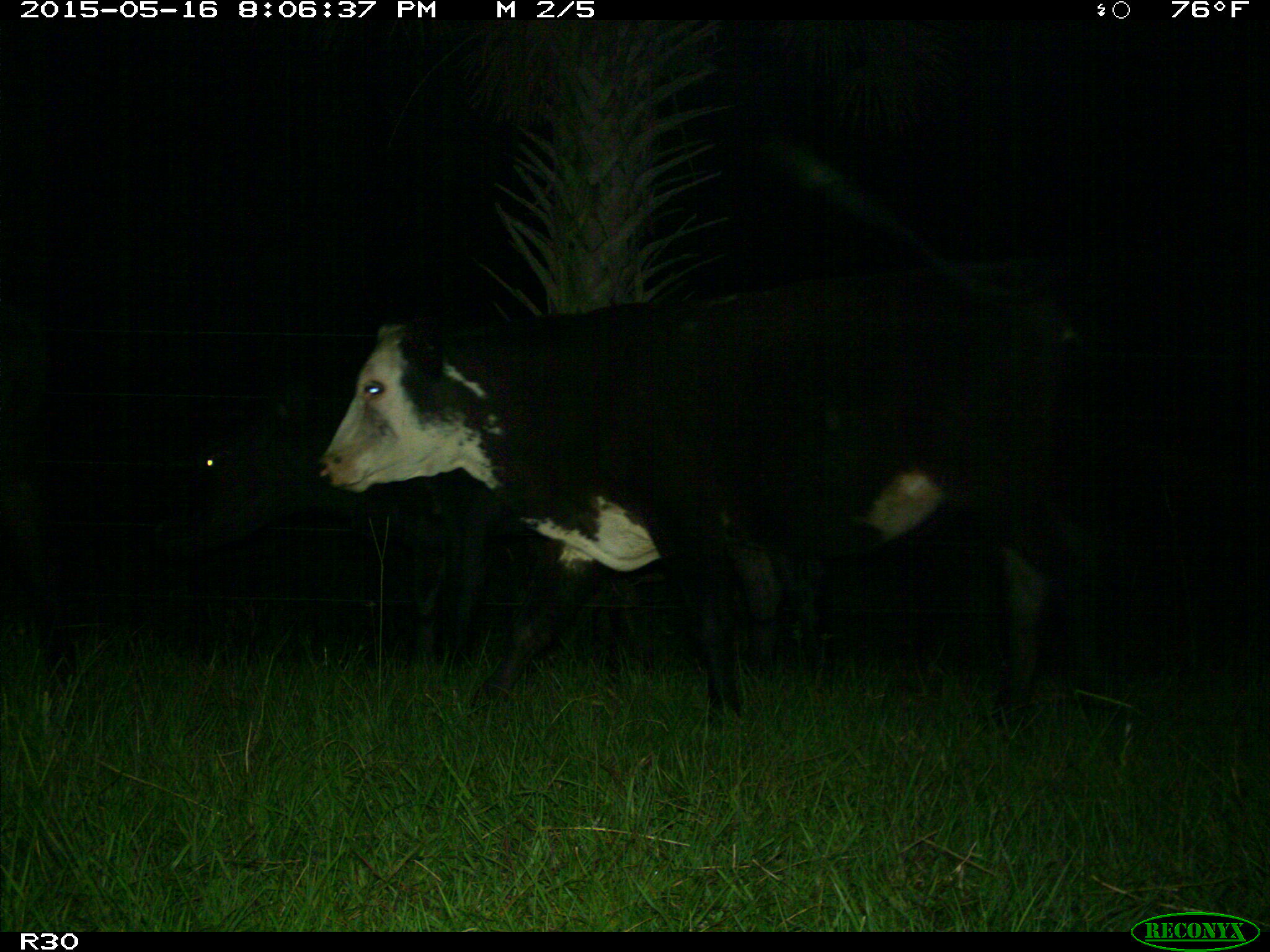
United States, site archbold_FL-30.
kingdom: Animalia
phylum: Chordata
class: Mammalia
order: Artiodactyla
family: Bovidae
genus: Bos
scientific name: Bos taurus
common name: domestic cow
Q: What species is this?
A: Bos taurus (domestic cow).